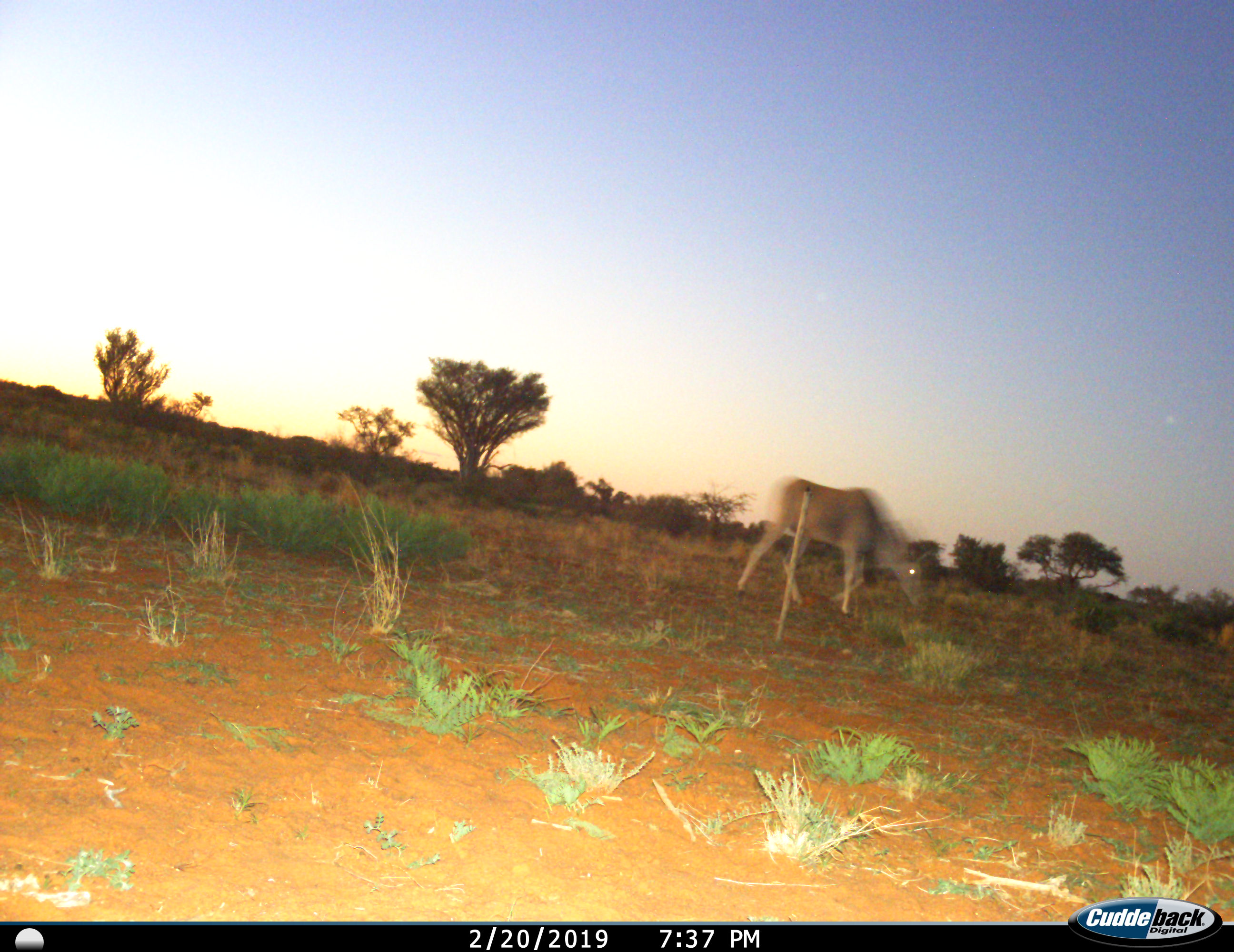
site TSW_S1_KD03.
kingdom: Animalia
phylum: Chordata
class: Mammalia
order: Artiodactyla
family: Bovidae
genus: Tragelaphus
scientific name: Tragelaphus oryx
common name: eland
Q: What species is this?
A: Eland (Tragelaphus oryx).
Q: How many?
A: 1.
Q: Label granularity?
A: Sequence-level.